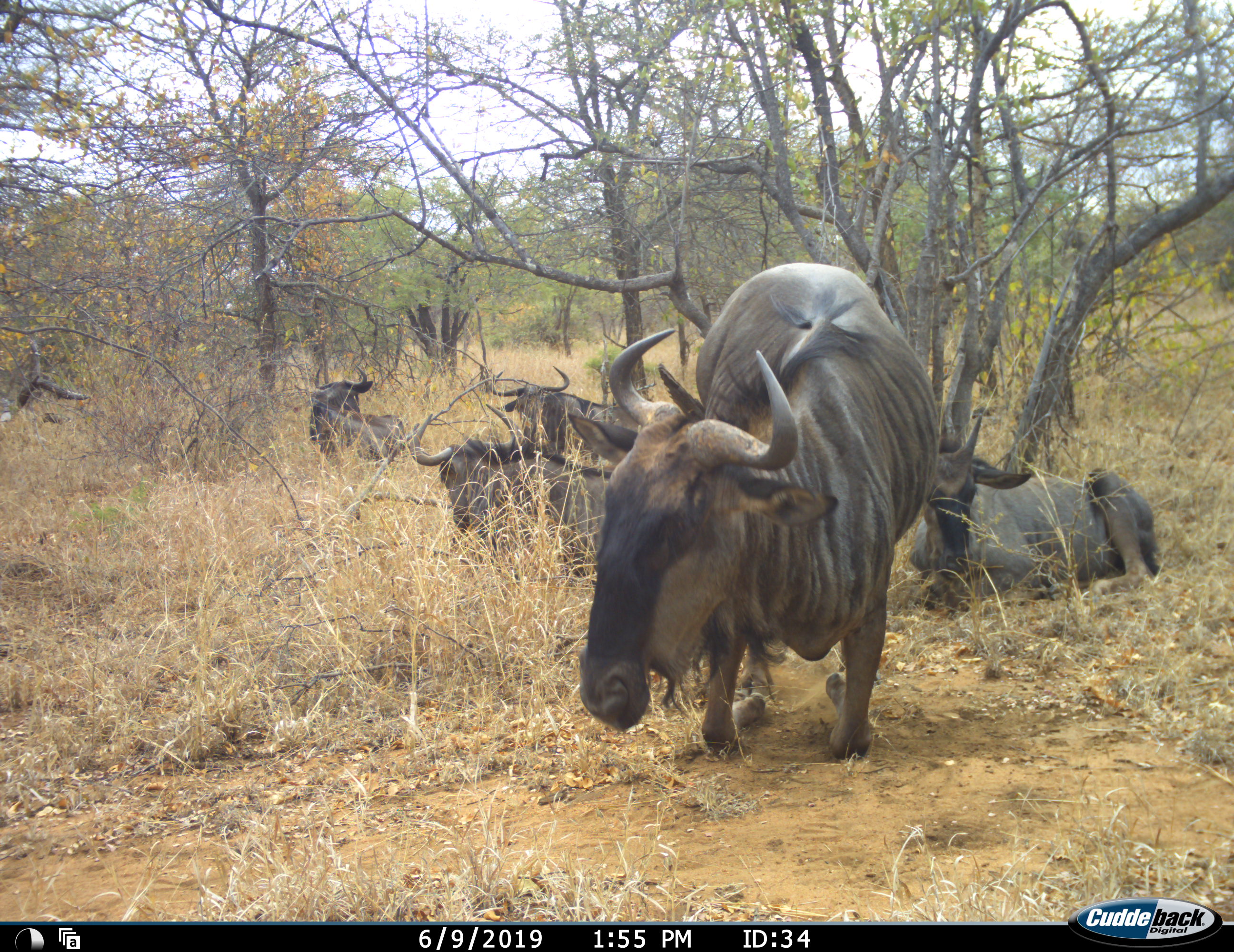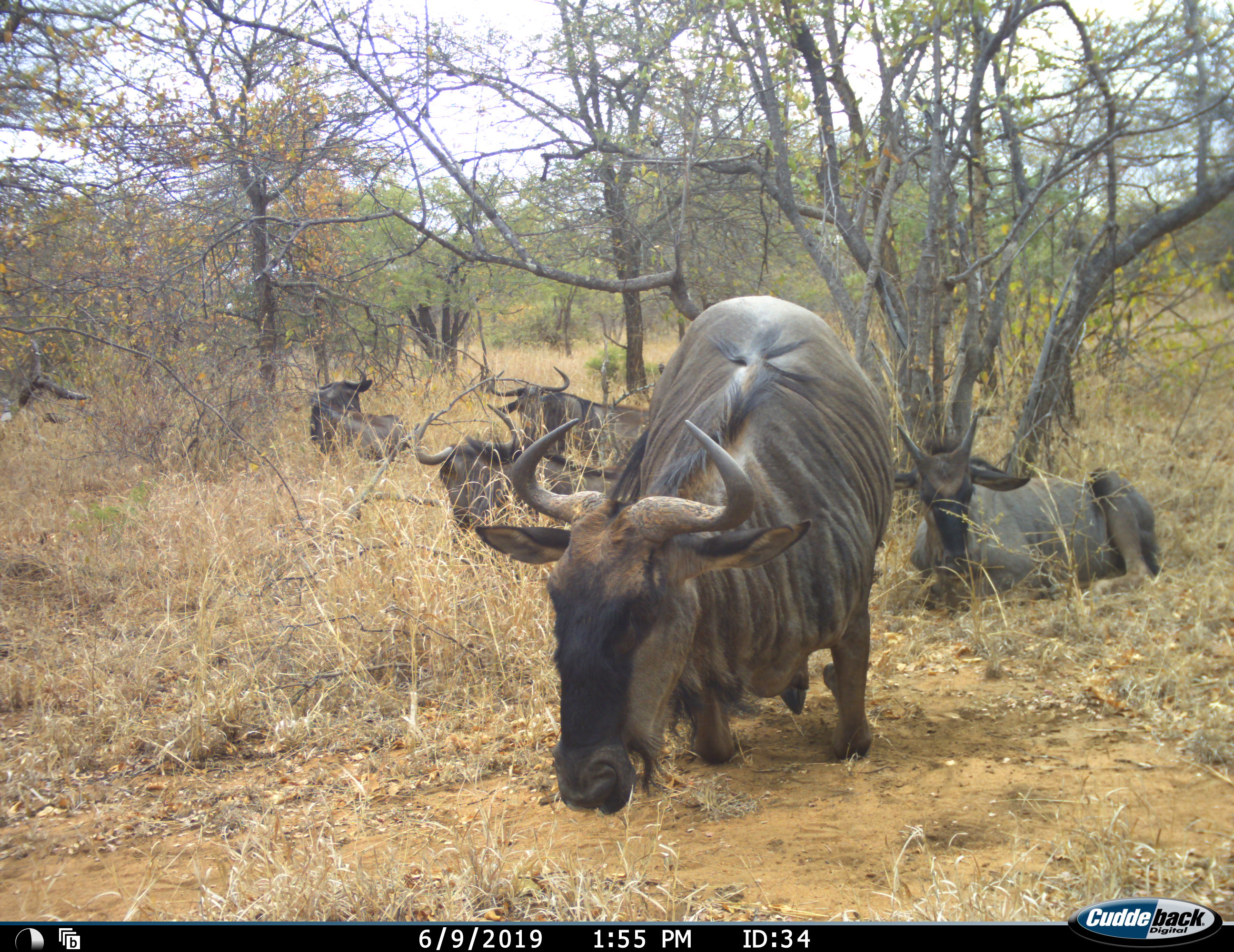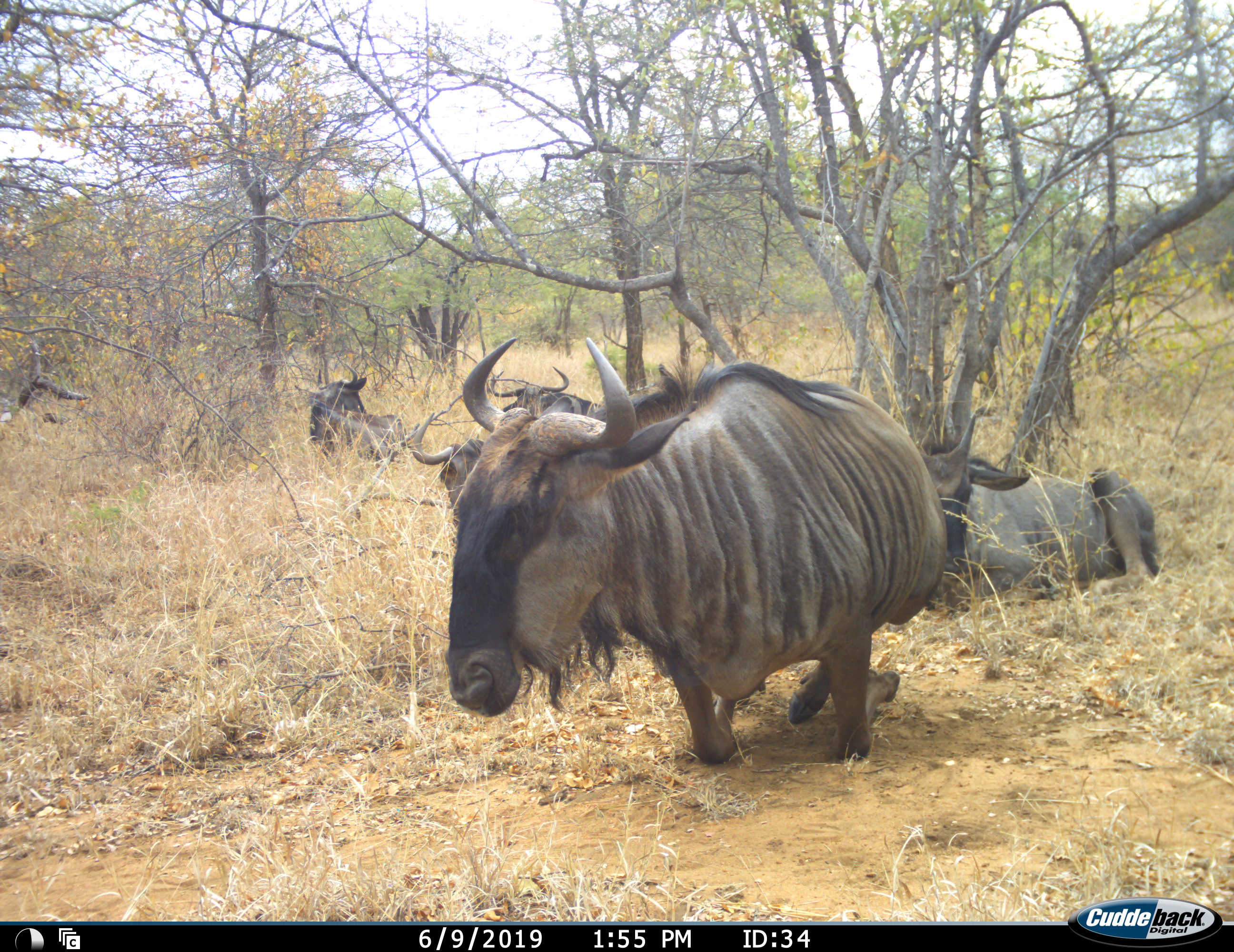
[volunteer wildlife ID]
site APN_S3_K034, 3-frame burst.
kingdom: Animalia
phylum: Chordata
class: Mammalia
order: Artiodactyla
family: Bovidae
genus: Connochaetes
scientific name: Connochaetes taurinus taurinus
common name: blue wildebeest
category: wildebeestblue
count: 5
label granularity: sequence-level